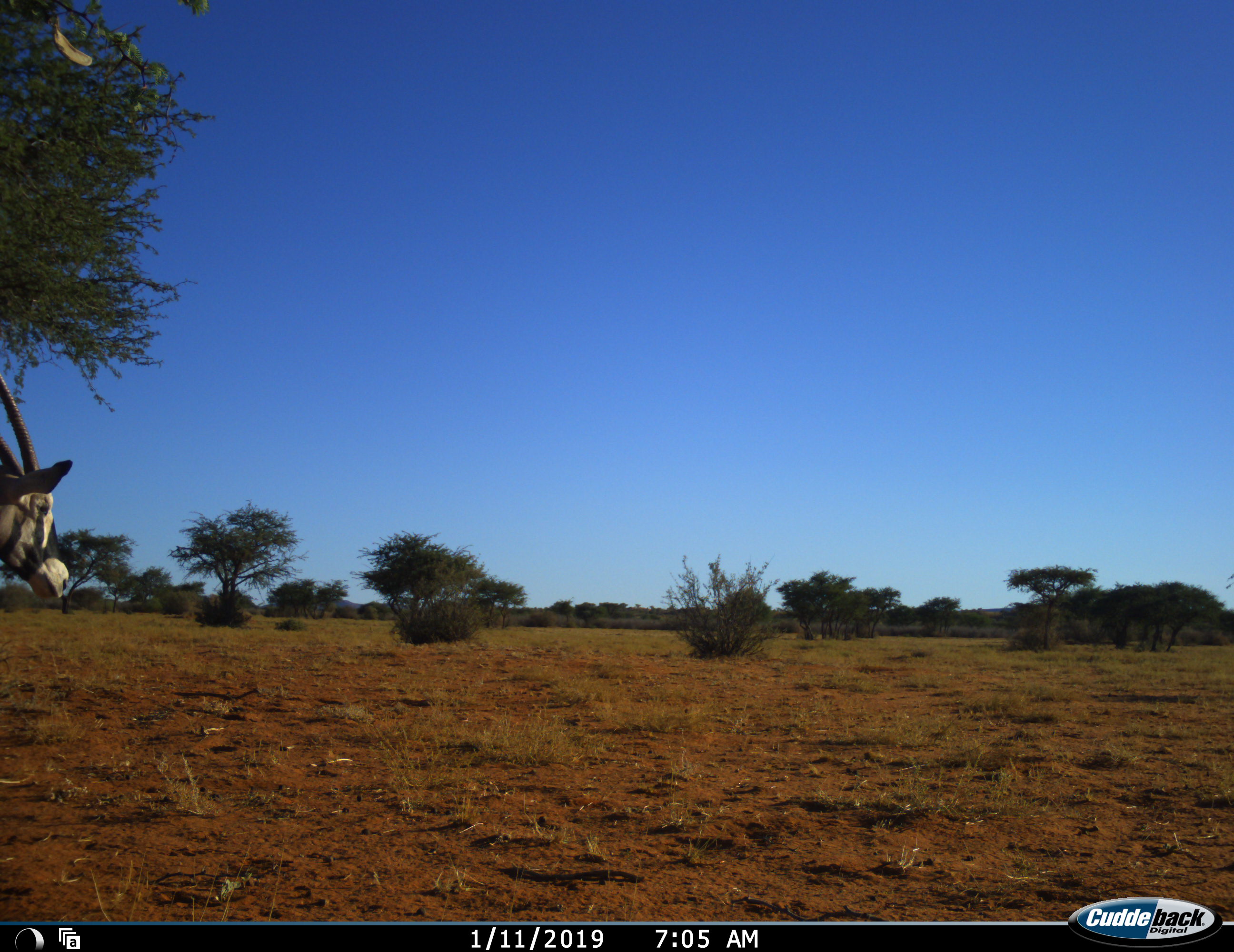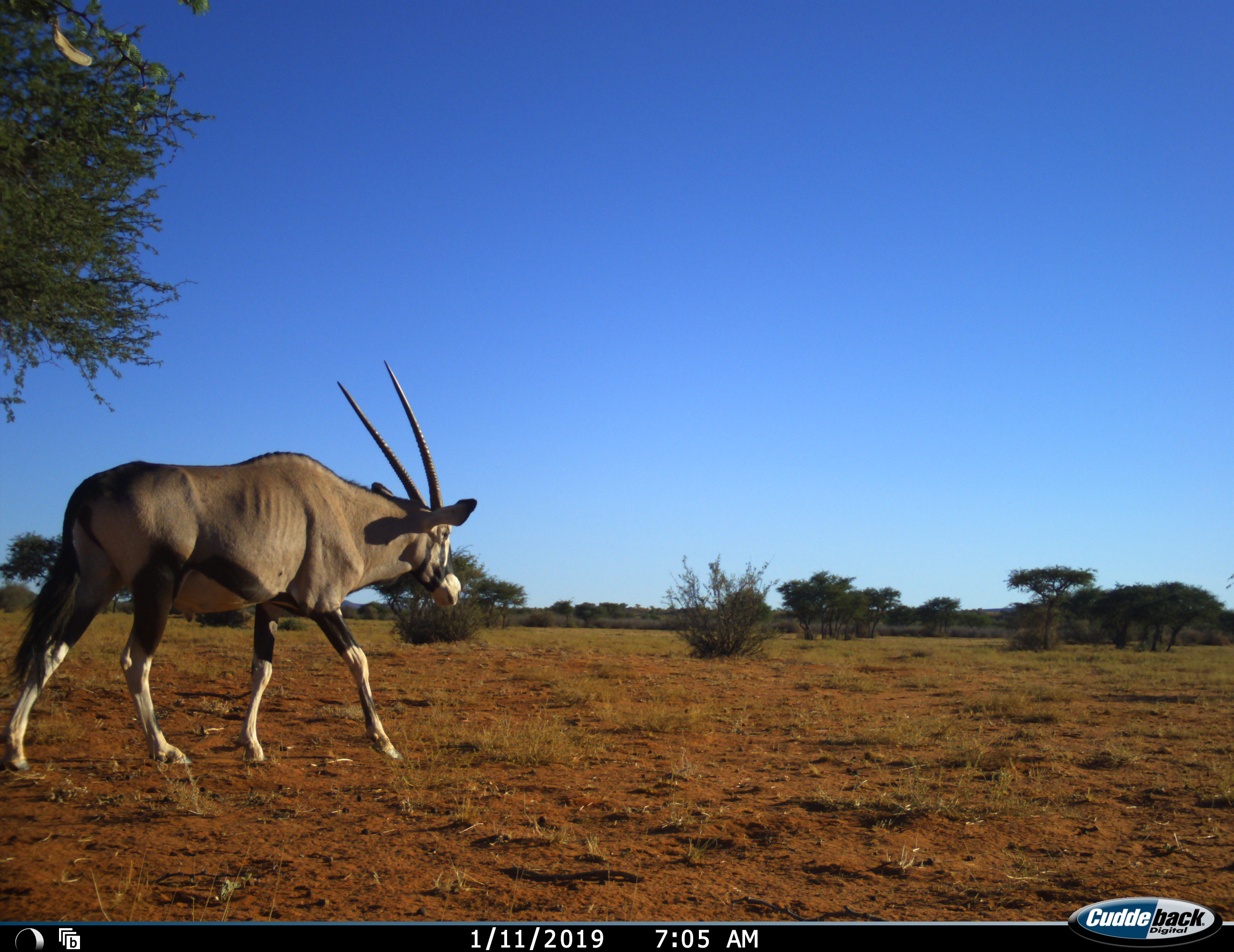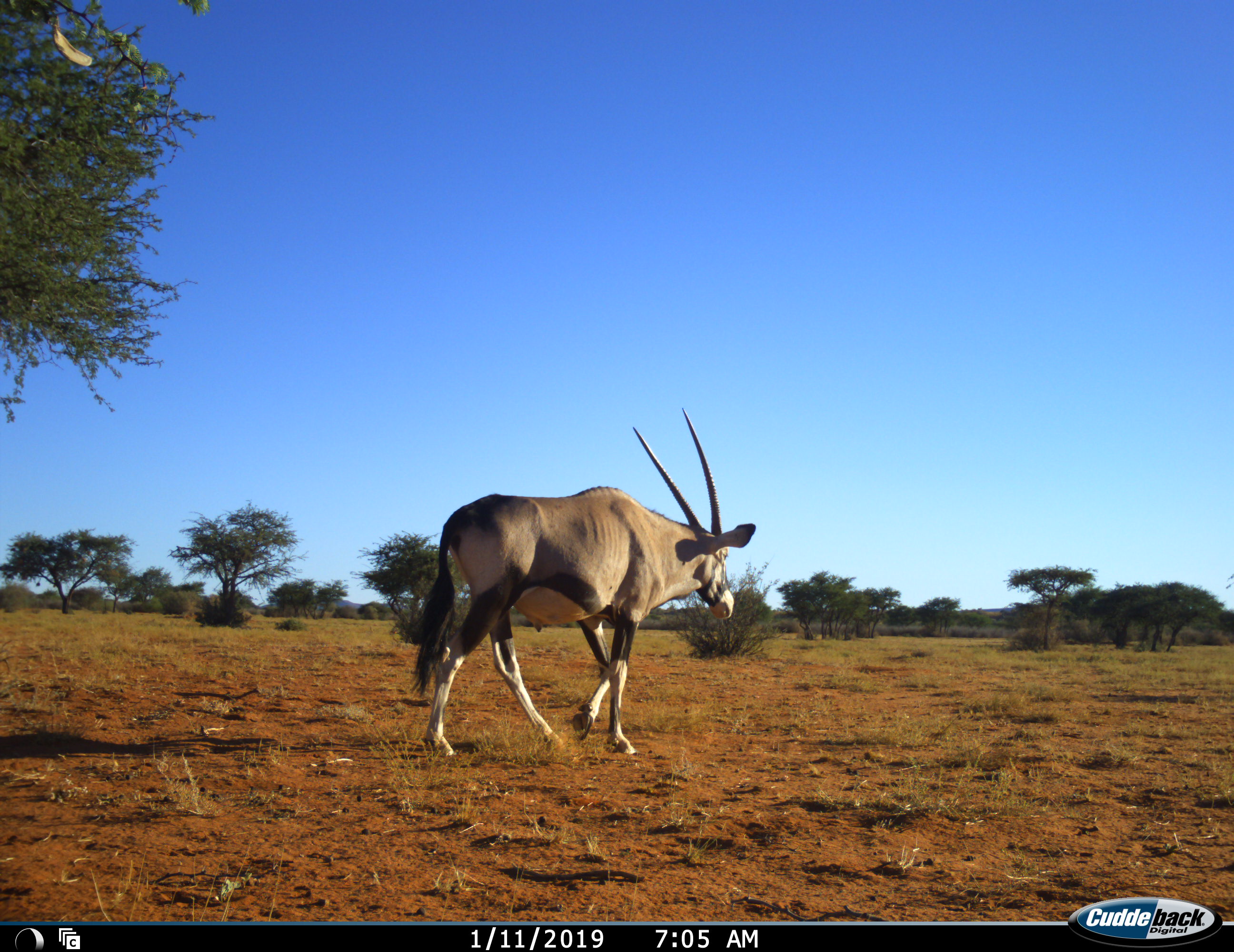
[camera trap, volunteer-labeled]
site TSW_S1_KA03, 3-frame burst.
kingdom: Animalia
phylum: Chordata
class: Mammalia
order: Artiodactyla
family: Bovidae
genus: Oryx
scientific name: Oryx gazella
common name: gemsbok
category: oryx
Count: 1.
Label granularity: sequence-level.